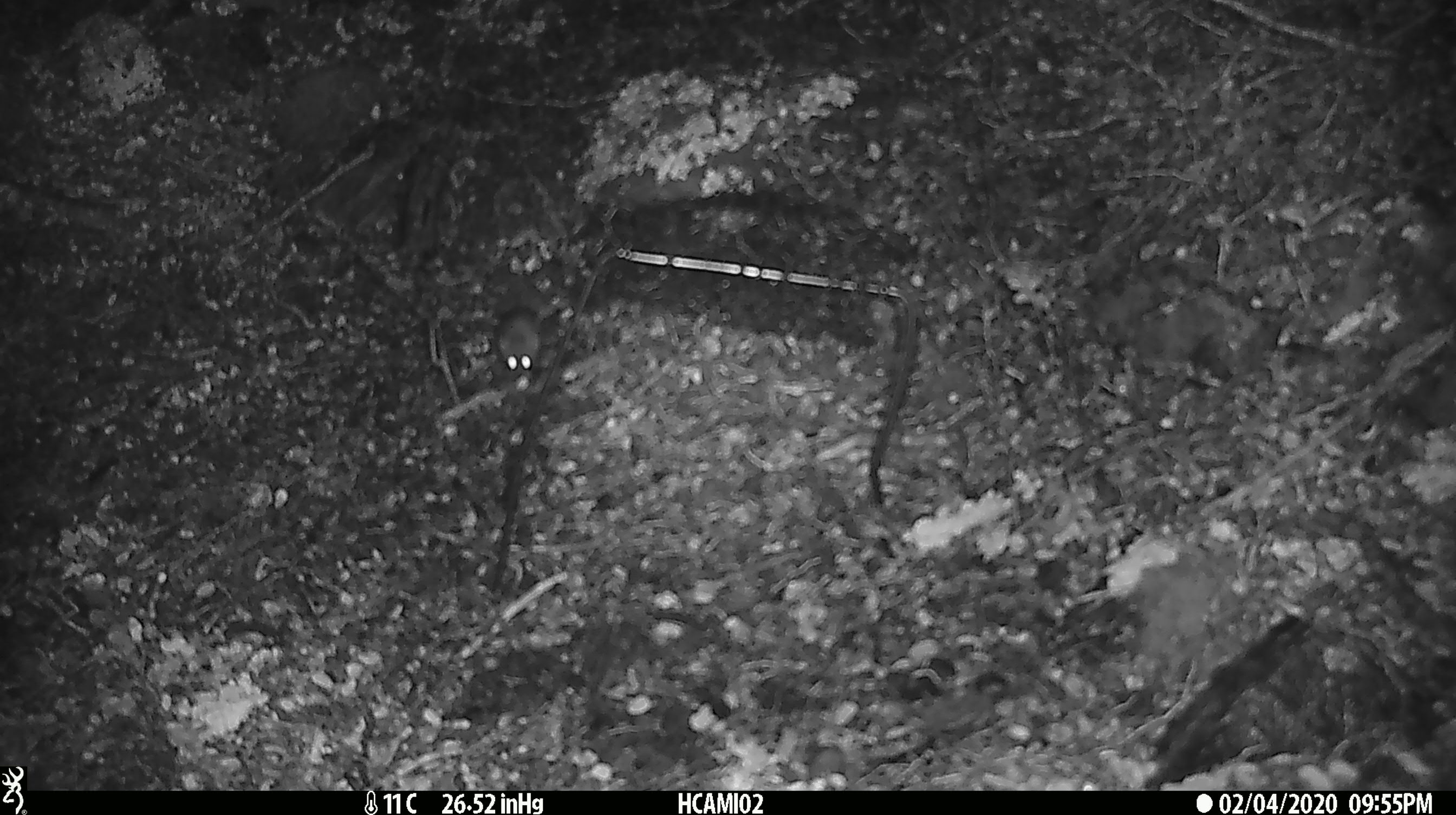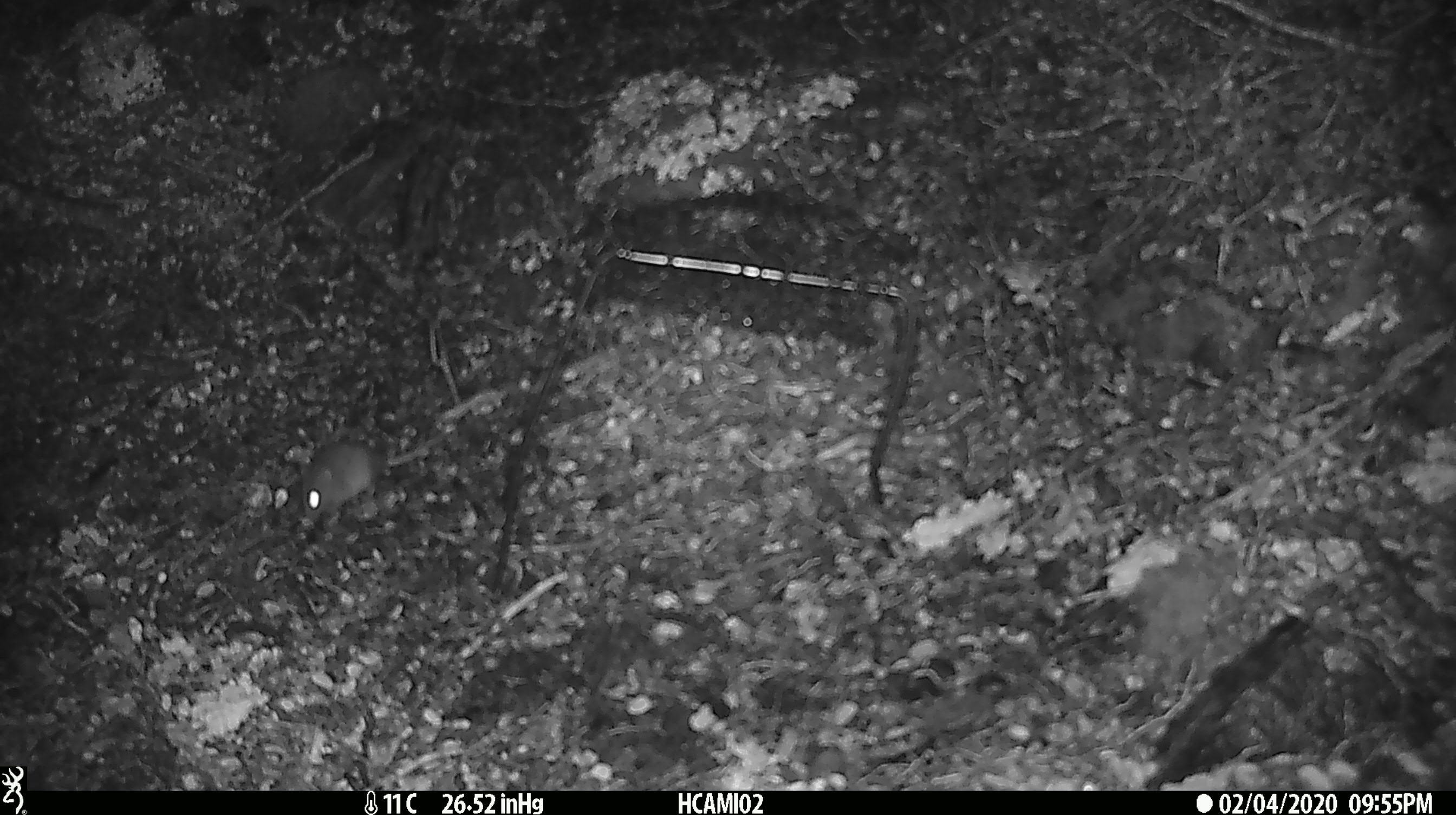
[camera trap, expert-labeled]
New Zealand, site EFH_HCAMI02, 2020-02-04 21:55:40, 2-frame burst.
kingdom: Animalia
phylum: Chordata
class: Mammalia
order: Rodentia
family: Muridae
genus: Mus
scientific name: Mus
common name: mouse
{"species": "mouse (Mus)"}